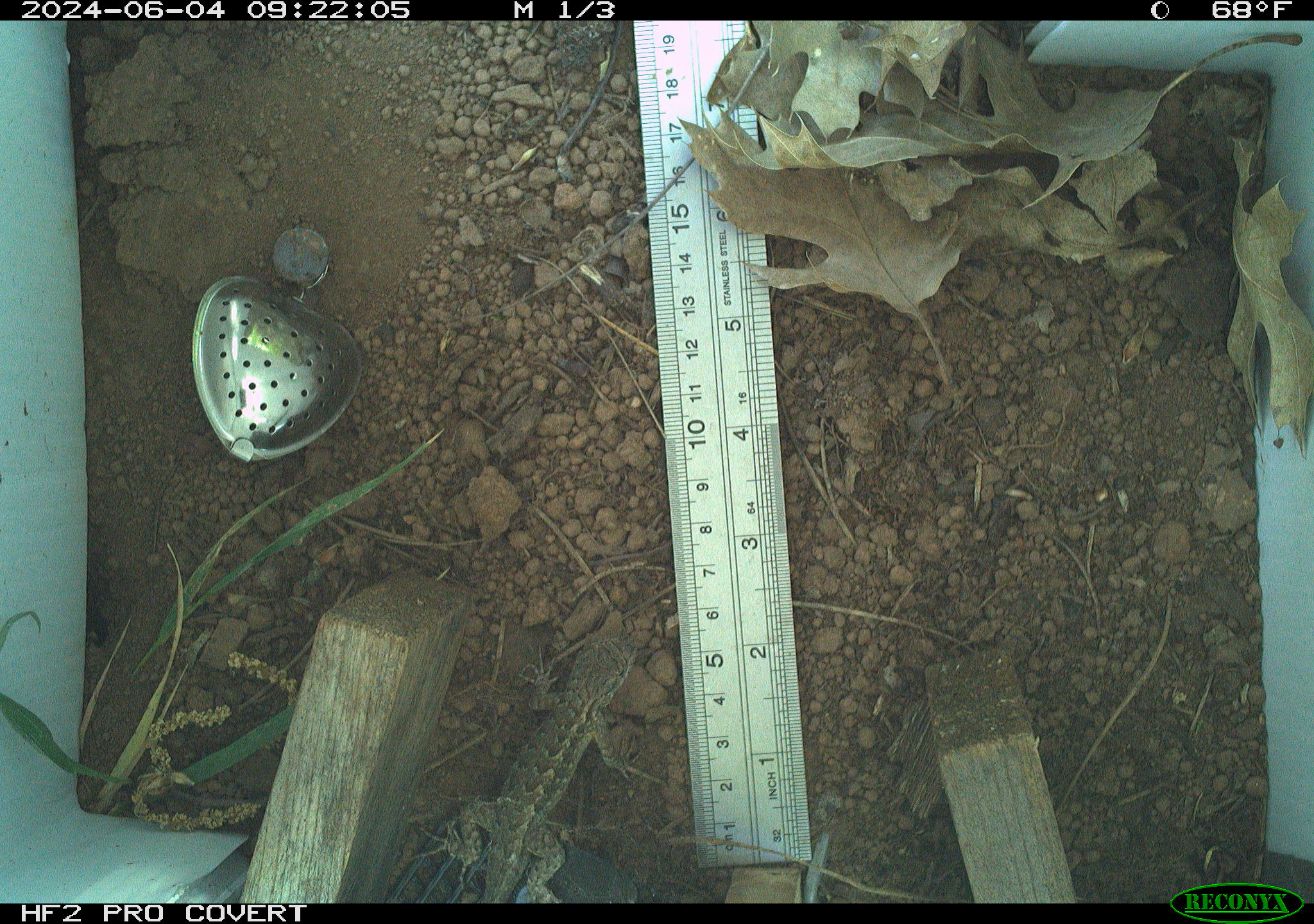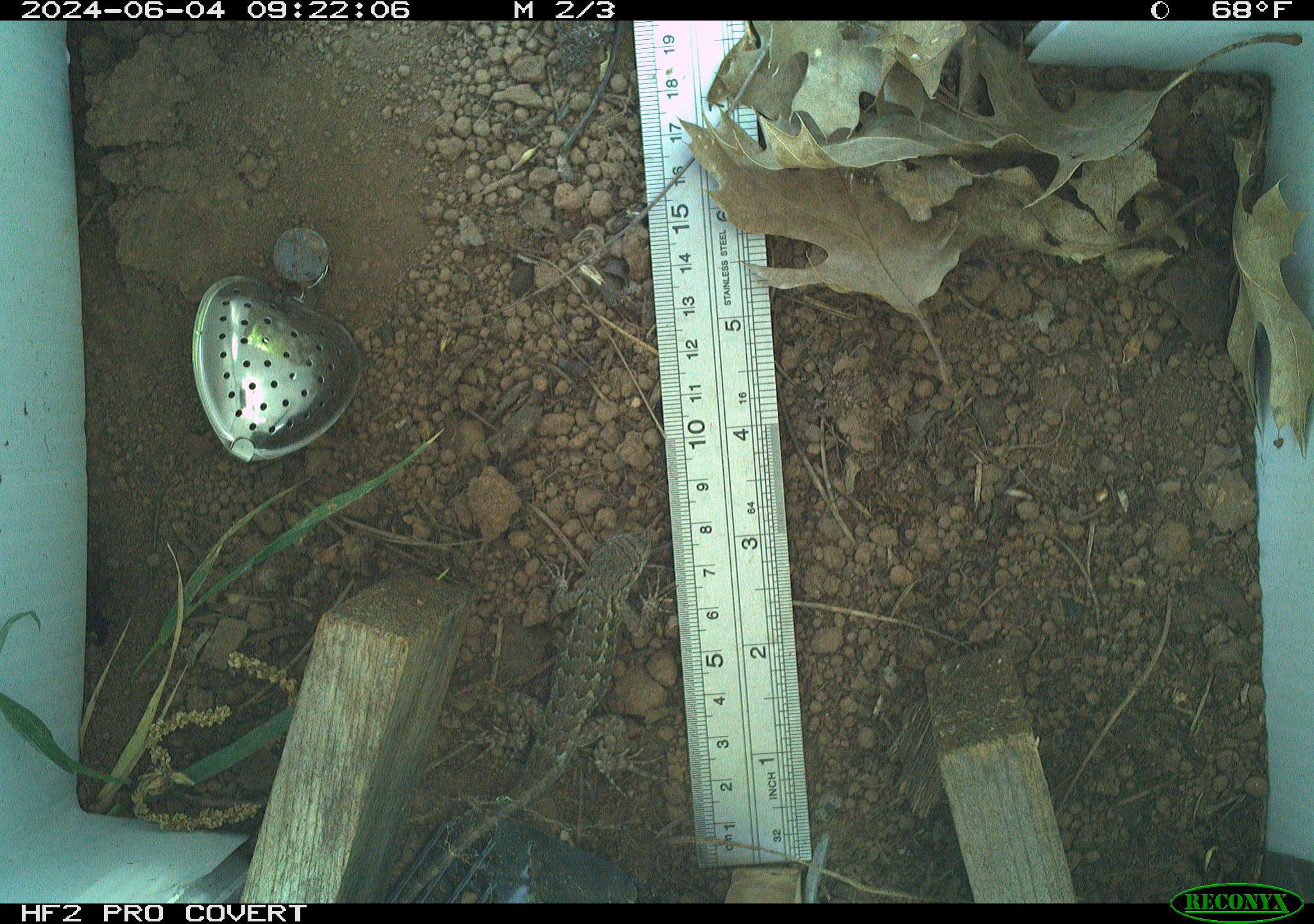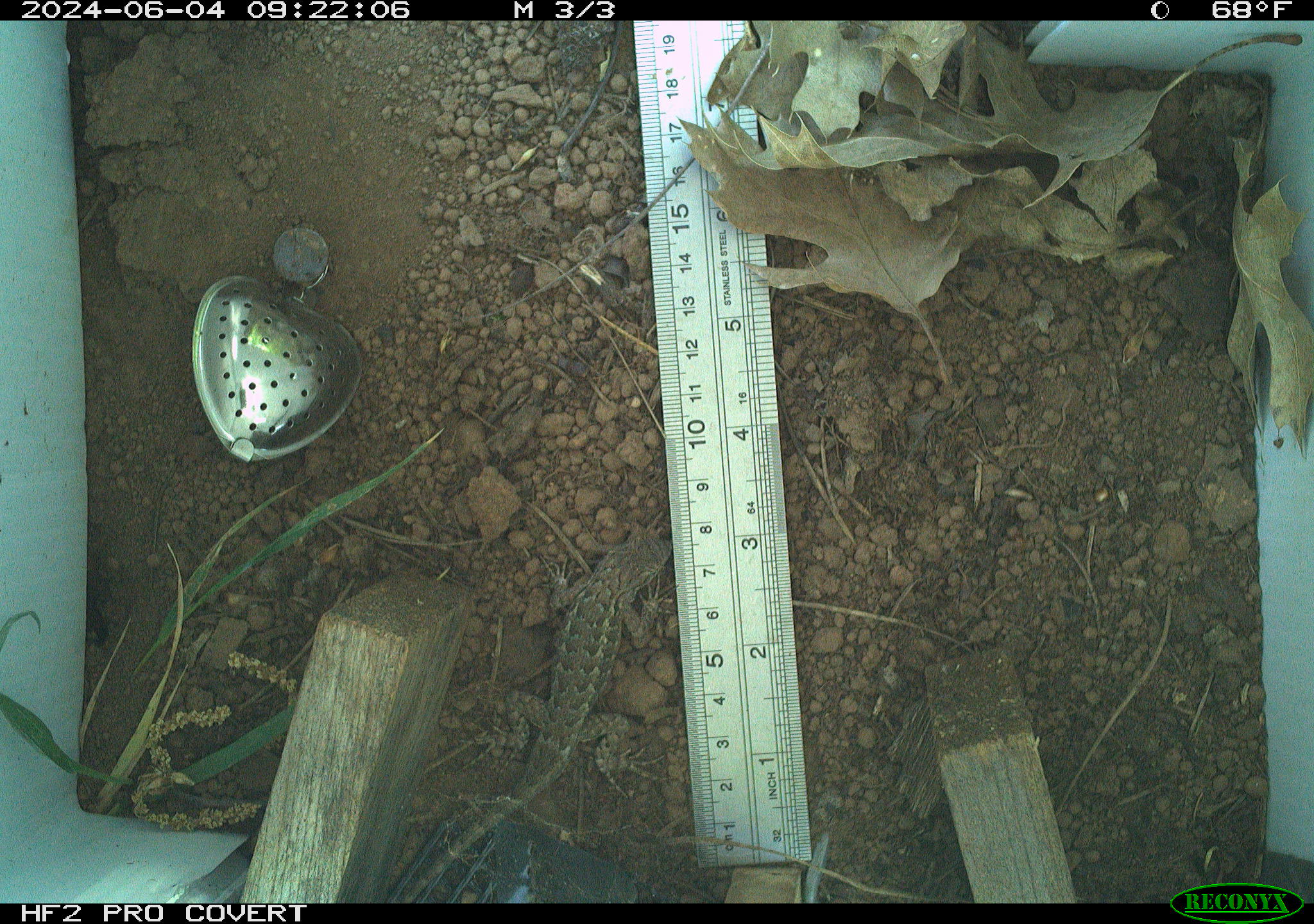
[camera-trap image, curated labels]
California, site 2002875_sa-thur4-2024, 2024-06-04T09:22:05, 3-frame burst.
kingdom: Animalia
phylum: Chordata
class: Reptilia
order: Squamata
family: Phrynosomatidae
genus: Sceloporus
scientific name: Sceloporus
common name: spiny lizards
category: sceloporus species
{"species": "sceloporus species (spiny lizards) (Sceloporus)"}